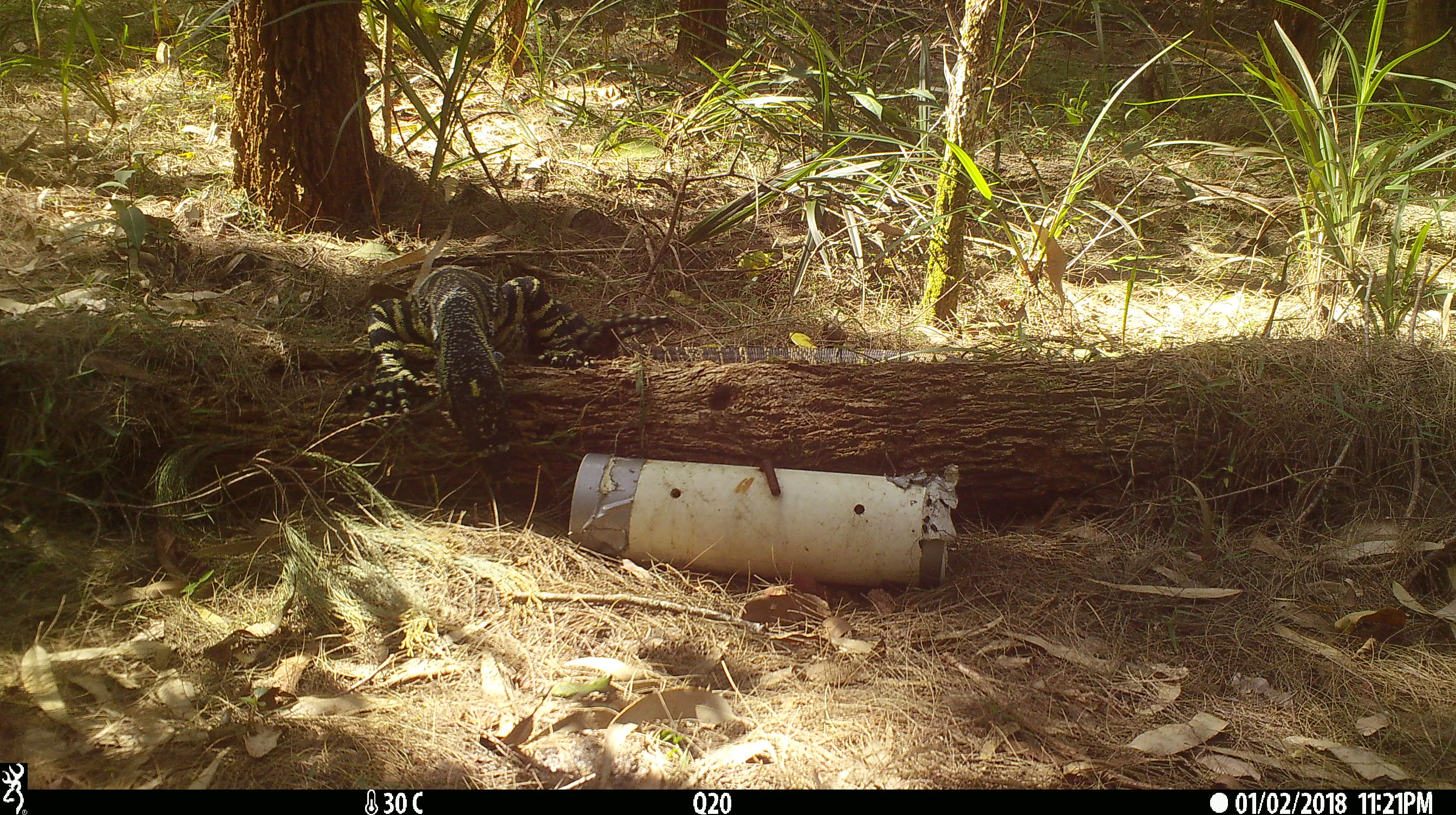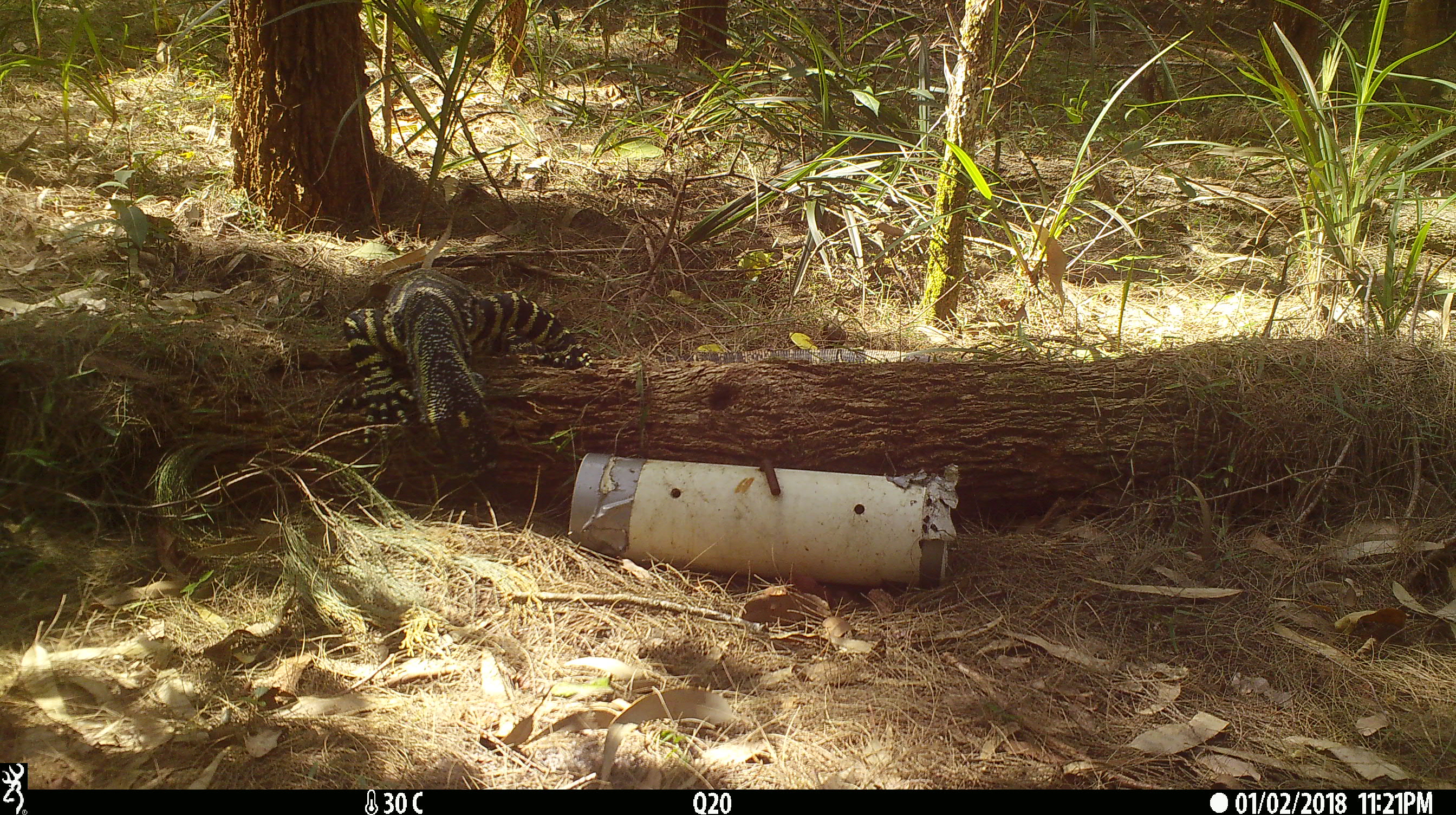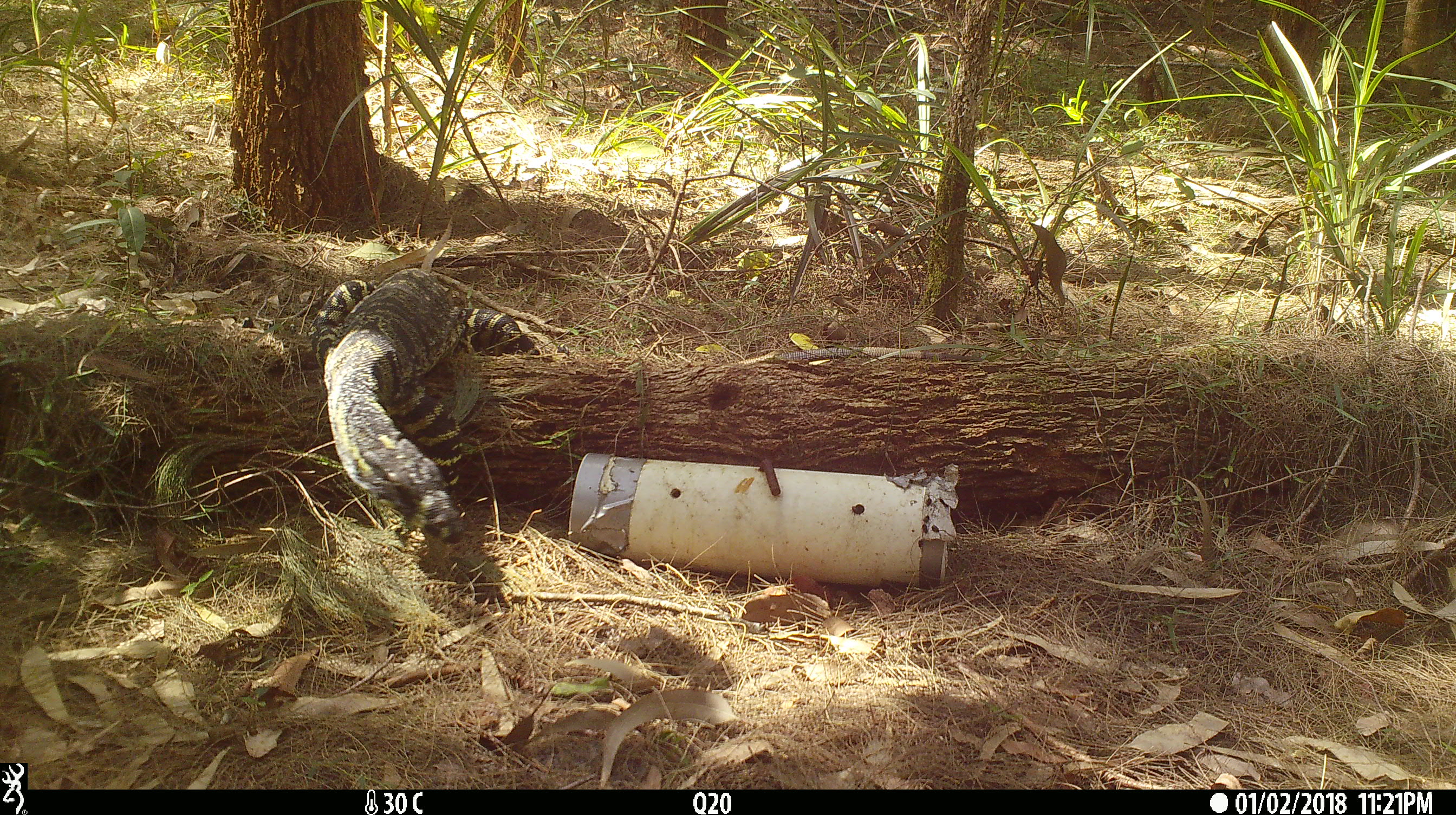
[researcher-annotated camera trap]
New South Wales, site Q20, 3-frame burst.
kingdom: Animalia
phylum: Chordata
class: Reptilia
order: Squamata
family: Varanidae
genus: Varanus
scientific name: Varanus varius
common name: lace monitor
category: goanna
Goanna (lace monitor) (Varanus varius).